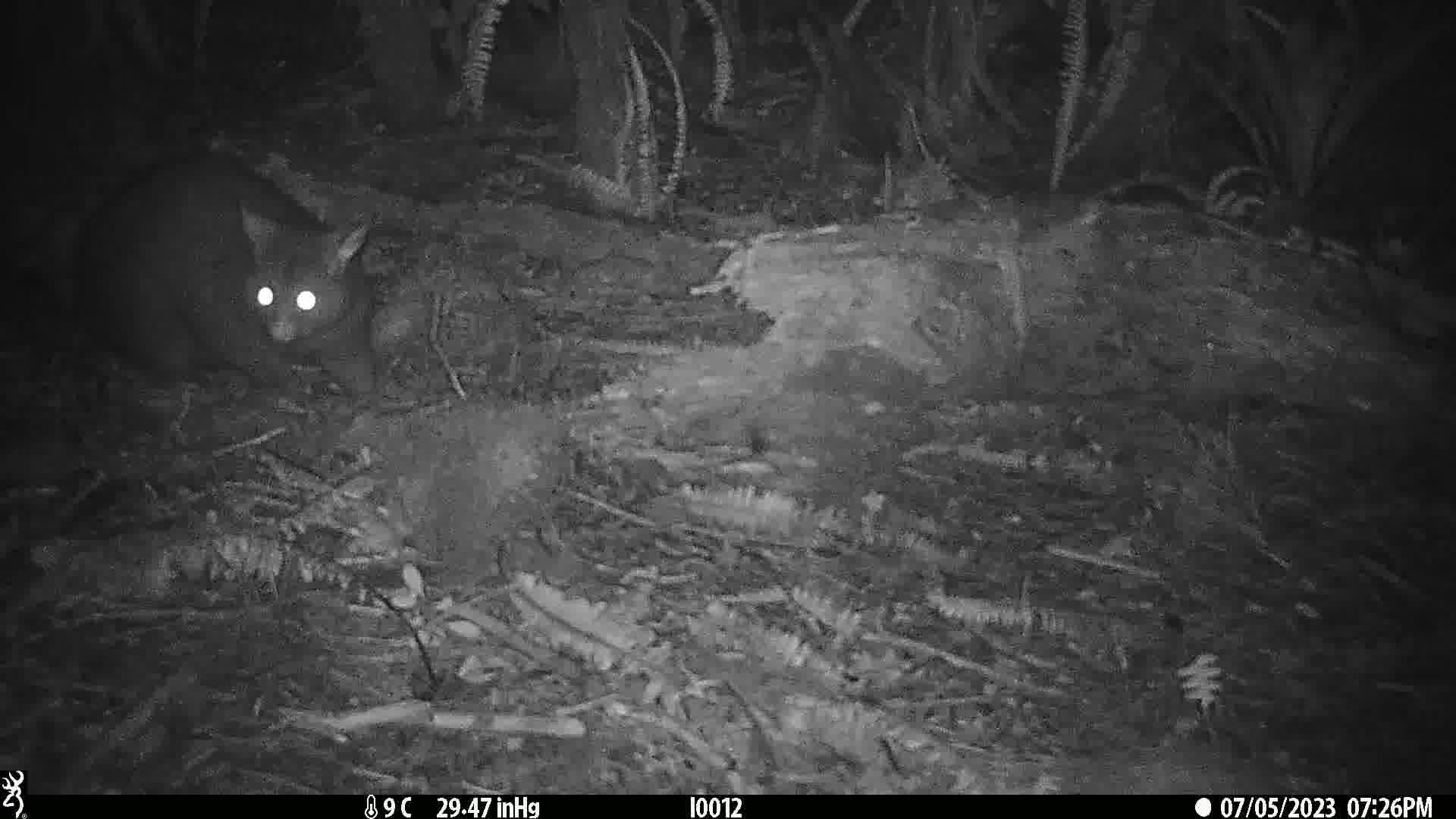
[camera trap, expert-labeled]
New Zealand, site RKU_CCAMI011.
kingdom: Animalia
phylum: Chordata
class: Mammalia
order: Diprotodontia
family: Phalangeridae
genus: Trichosurus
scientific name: Trichosurus vulpecula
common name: common brushtail possum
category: possum